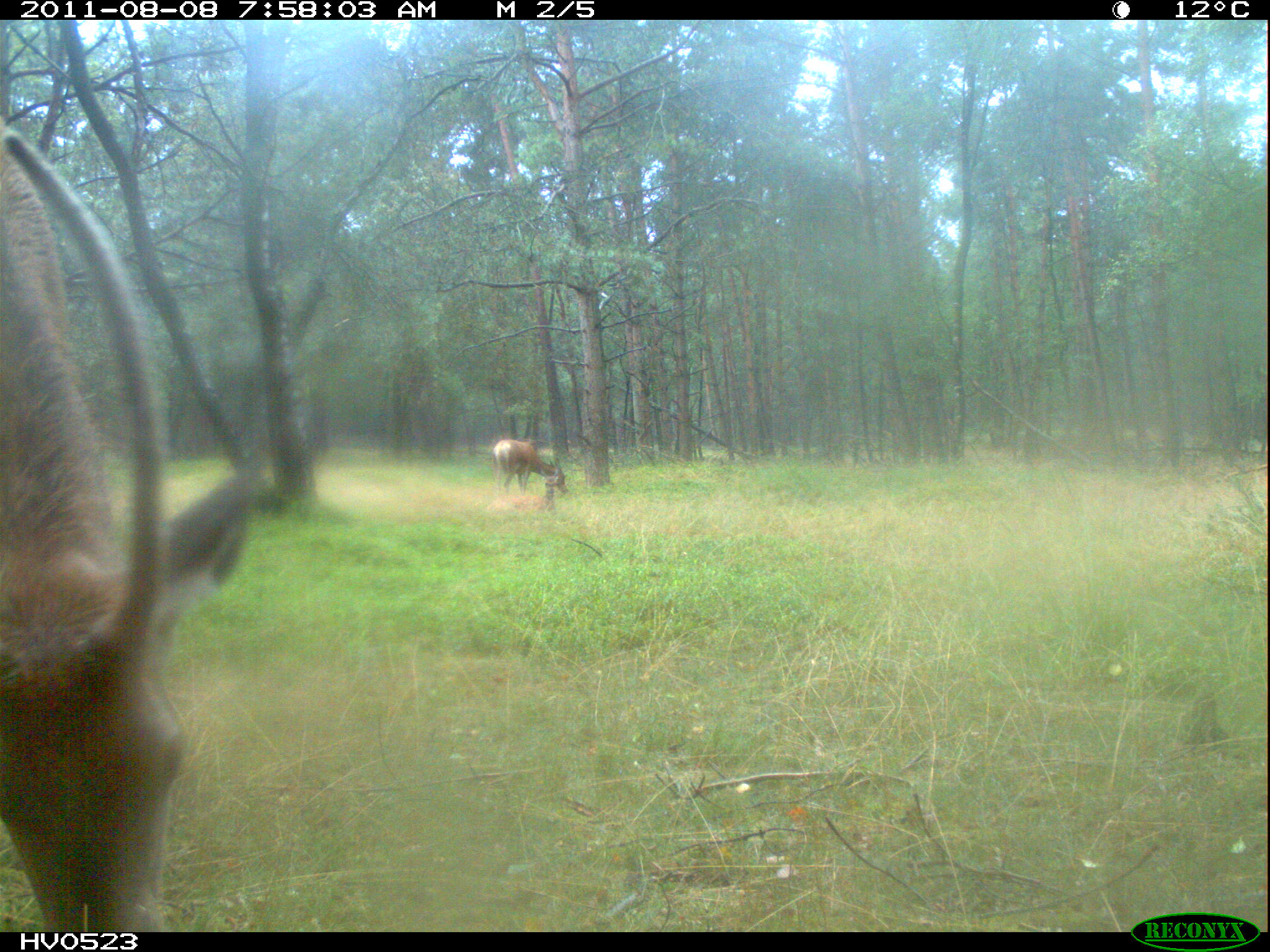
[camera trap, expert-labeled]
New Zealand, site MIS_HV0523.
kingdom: Animalia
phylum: Chordata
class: Mammalia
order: Artiodactyla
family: Cervidae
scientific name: Cervidae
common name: deer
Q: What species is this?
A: Deer (Cervidae).